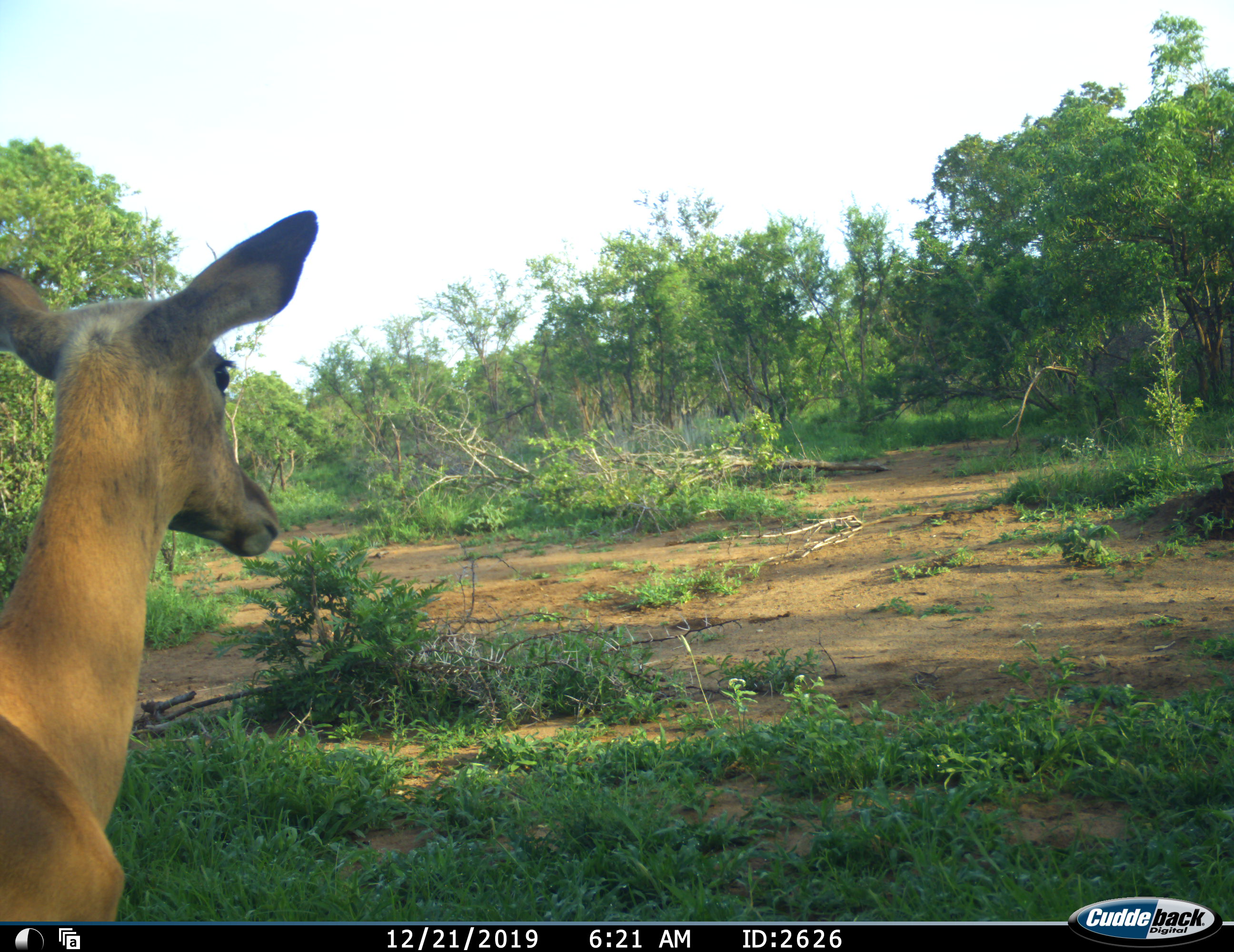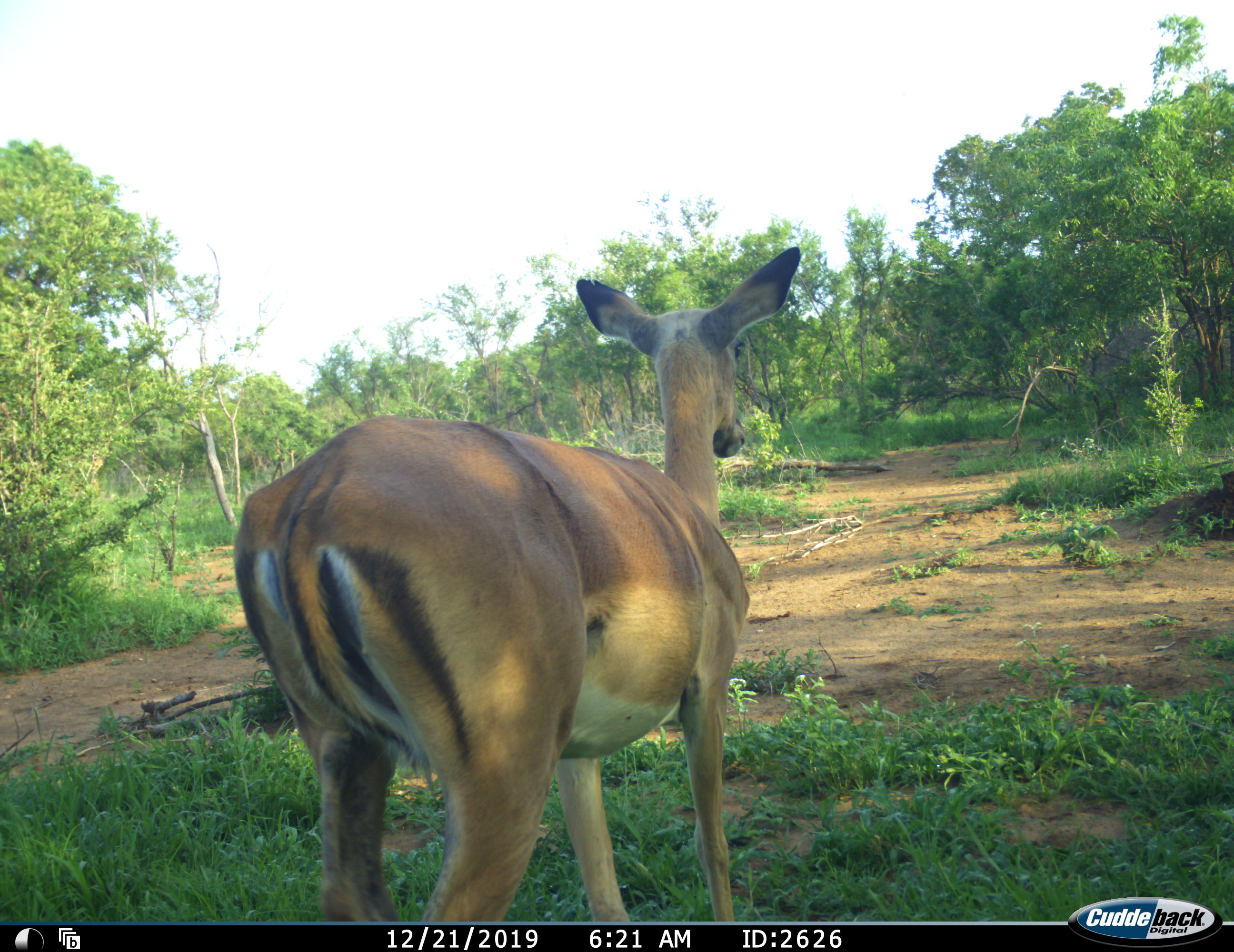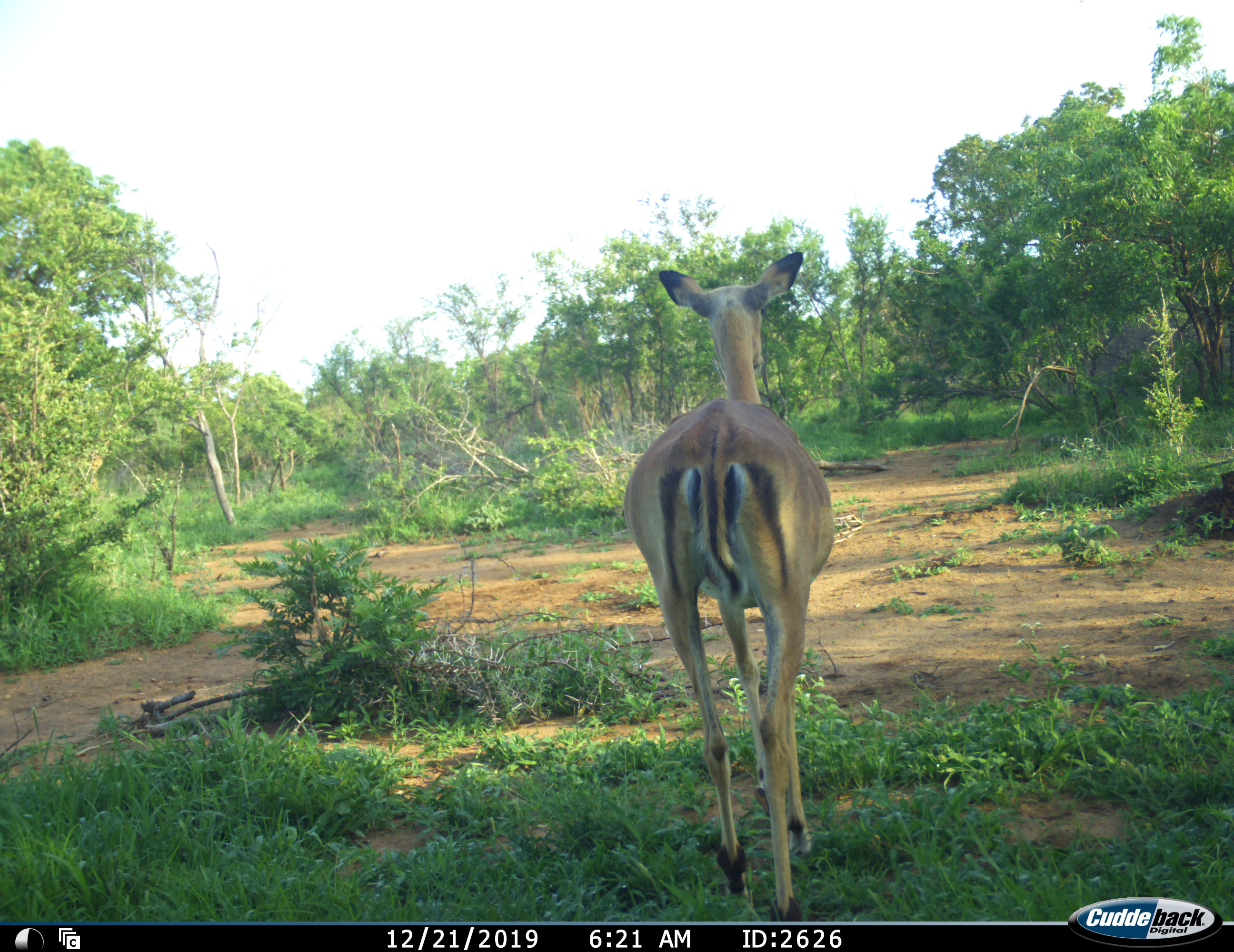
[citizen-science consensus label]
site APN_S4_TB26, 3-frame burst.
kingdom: Animalia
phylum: Chordata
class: Mammalia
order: Artiodactyla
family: Bovidae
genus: Aepyceros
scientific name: Aepyceros melampus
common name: impala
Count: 1.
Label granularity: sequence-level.